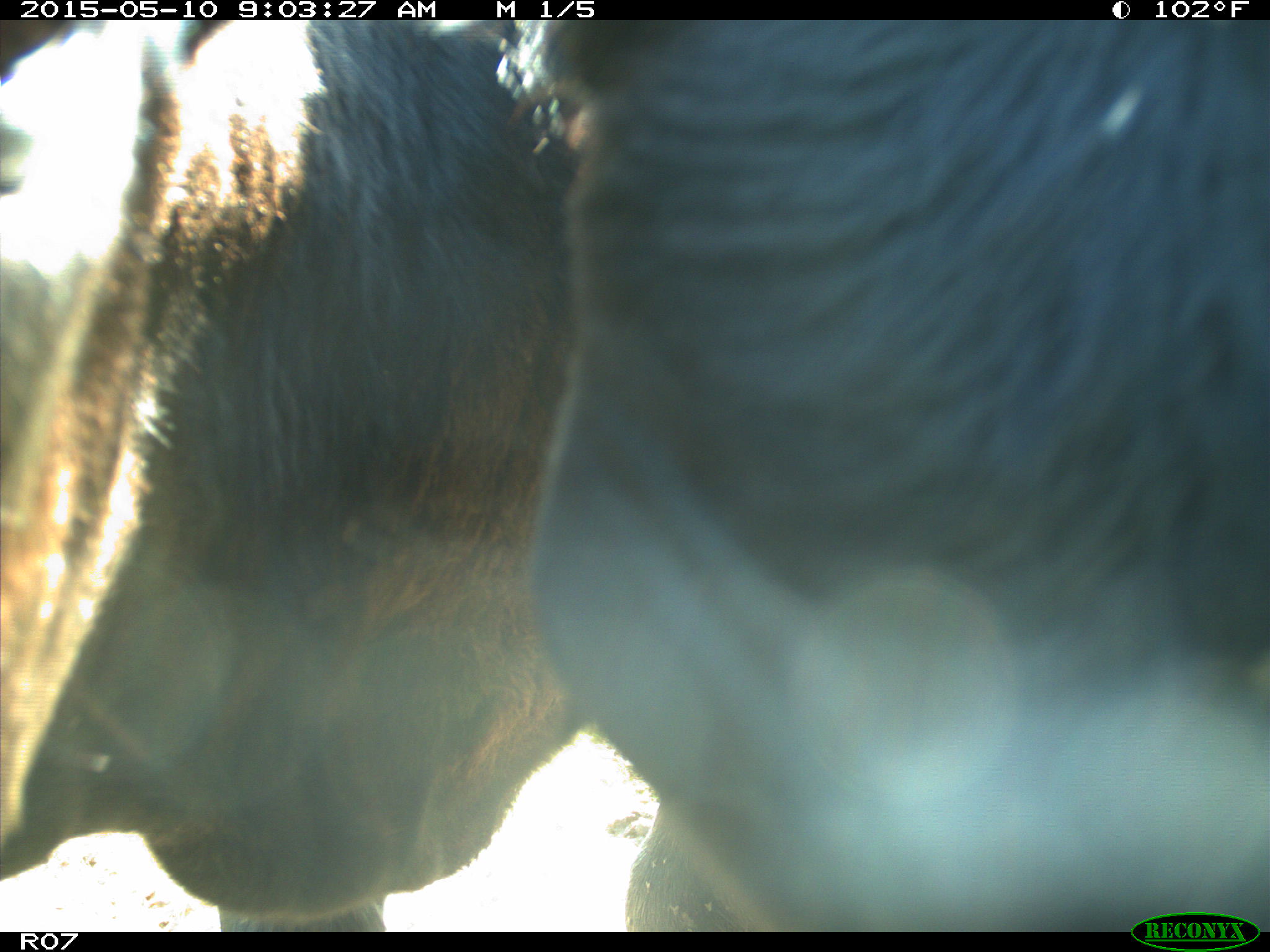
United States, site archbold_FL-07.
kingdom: Animalia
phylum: Chordata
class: Mammalia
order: Artiodactyla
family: Bovidae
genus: Bos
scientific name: Bos taurus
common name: domestic cow